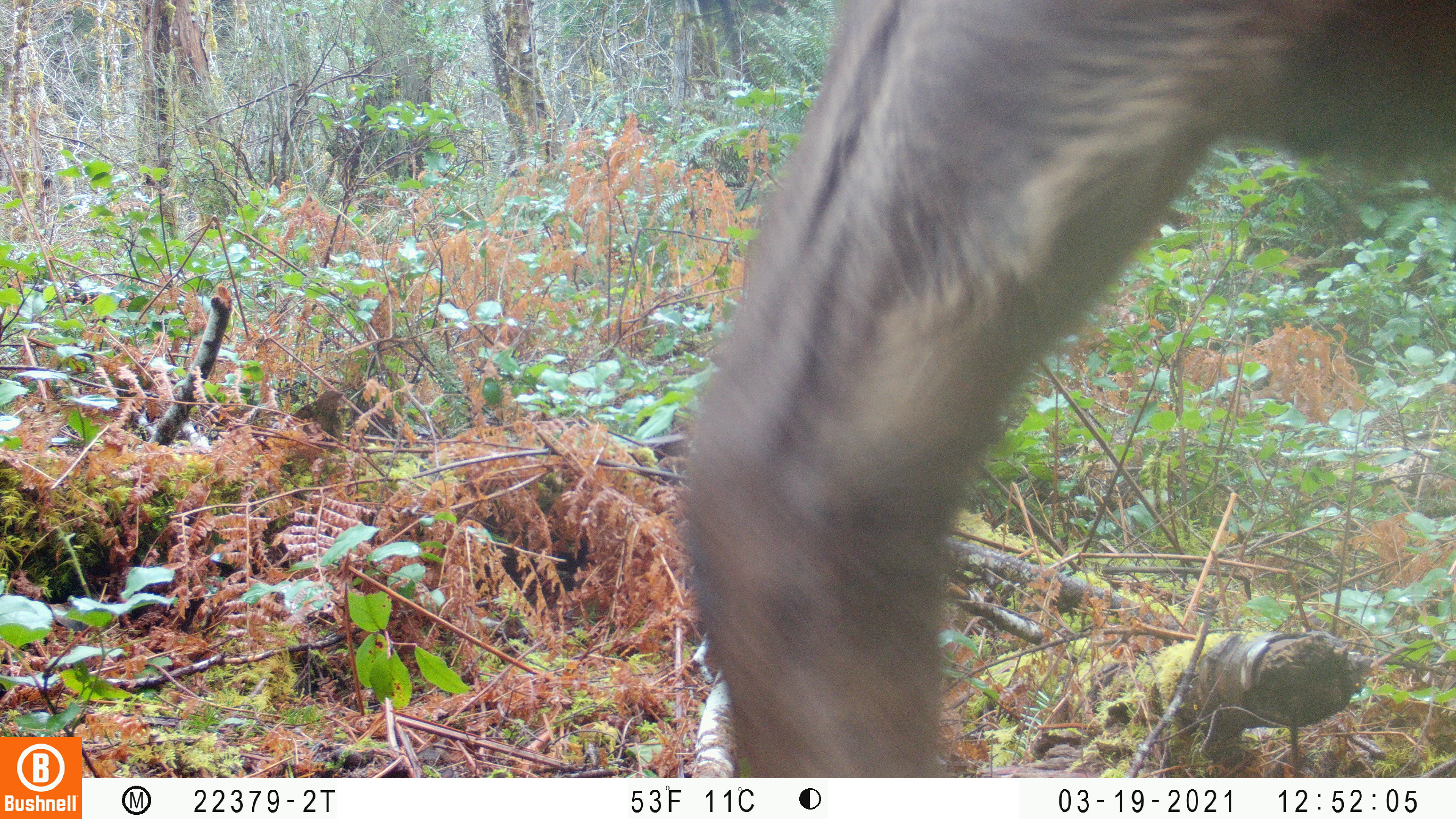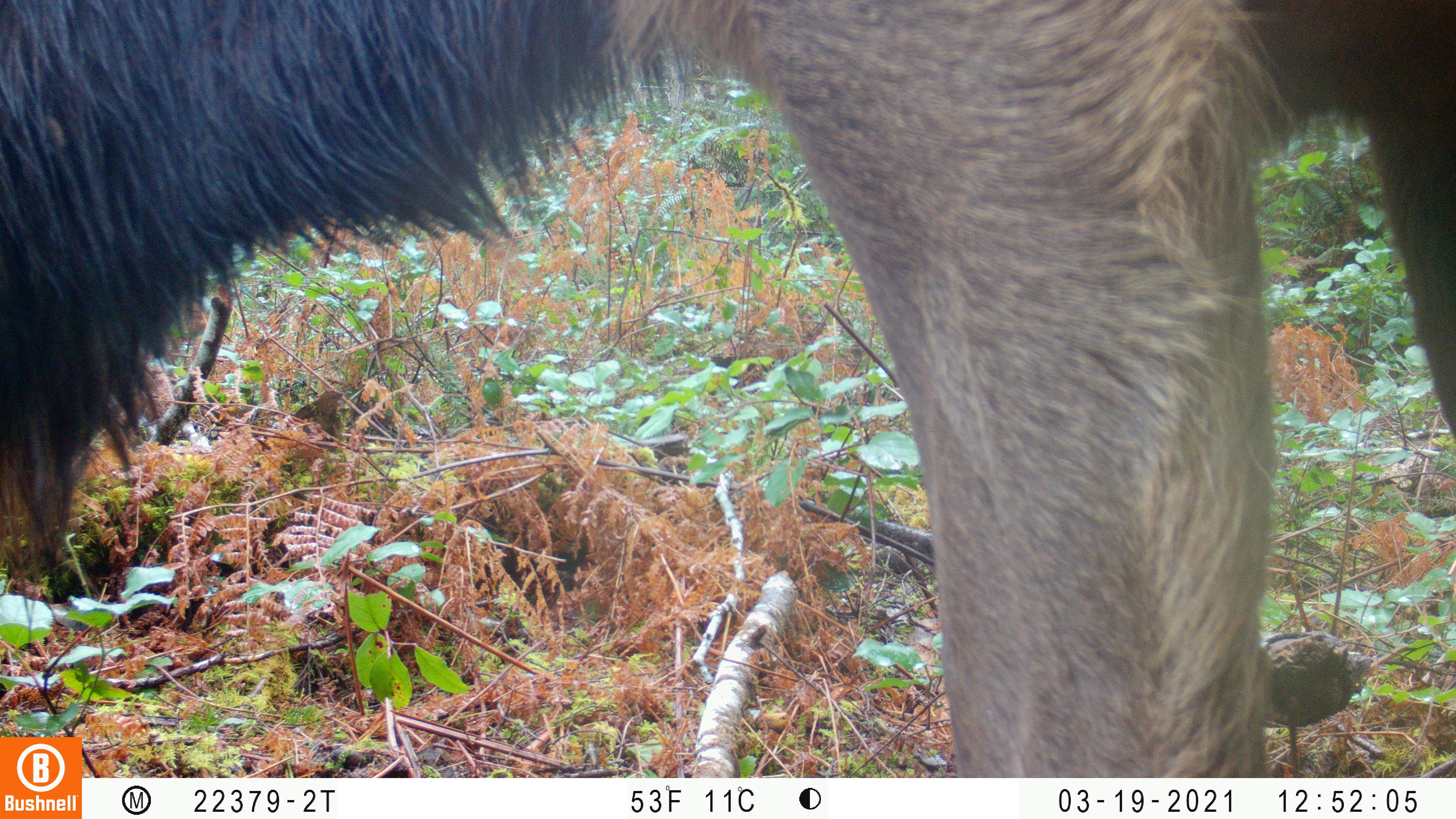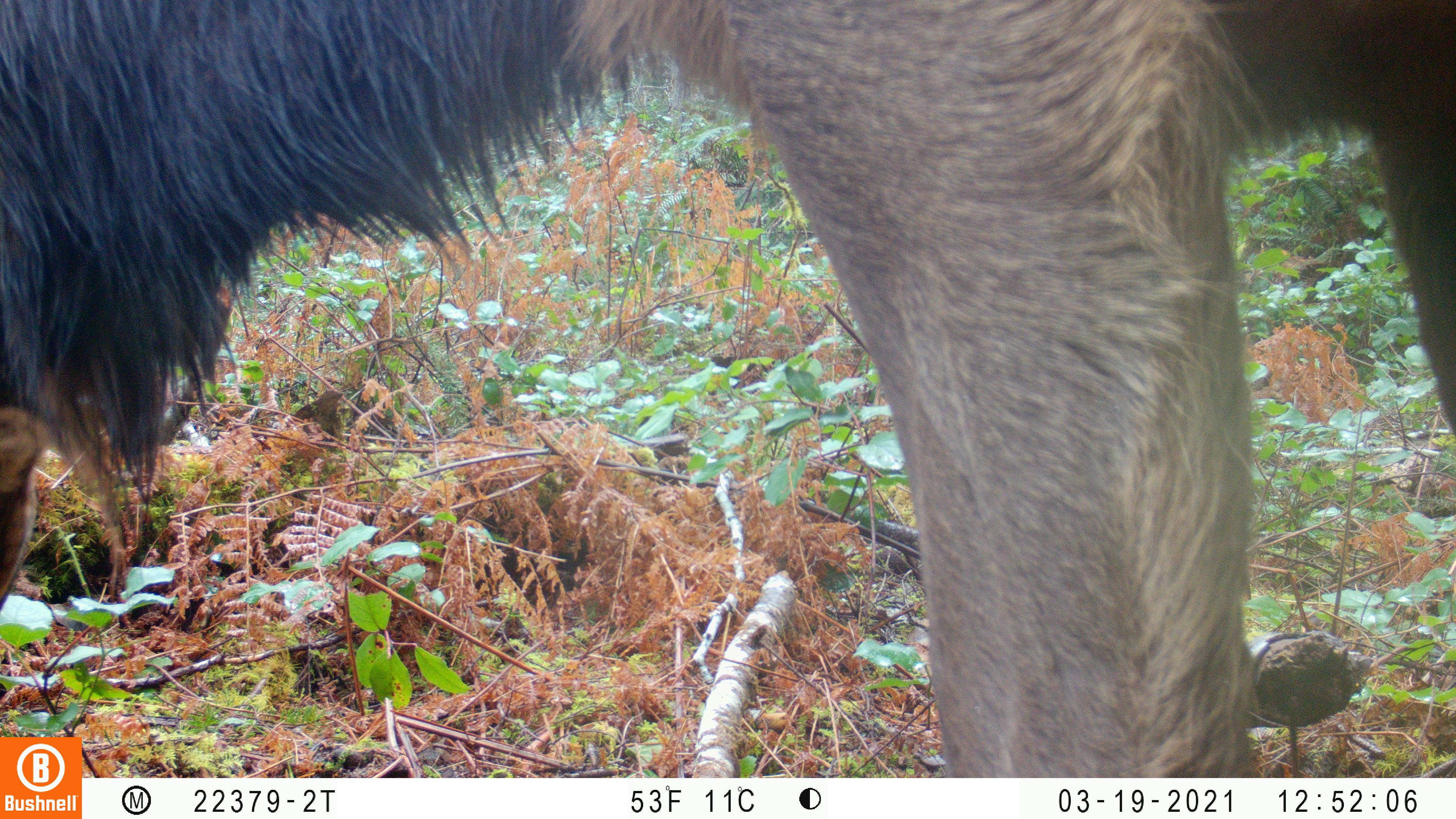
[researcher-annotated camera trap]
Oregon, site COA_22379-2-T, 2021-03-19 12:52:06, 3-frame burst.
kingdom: Animalia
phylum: Chordata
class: Mammalia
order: Artiodactyla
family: Cervidae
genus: Cervus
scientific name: Cervus canadensis roosevelti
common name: roosevelt elk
Roosevelt elk (Cervus canadensis roosevelti).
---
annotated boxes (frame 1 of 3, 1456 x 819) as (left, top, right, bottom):
roosevelt elk: (638, 1, 1453, 776)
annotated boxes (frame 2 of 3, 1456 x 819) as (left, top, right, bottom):
roosevelt elk: (0, 1, 1455, 735)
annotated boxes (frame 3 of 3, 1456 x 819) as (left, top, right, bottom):
roosevelt elk: (0, 0, 1455, 734)